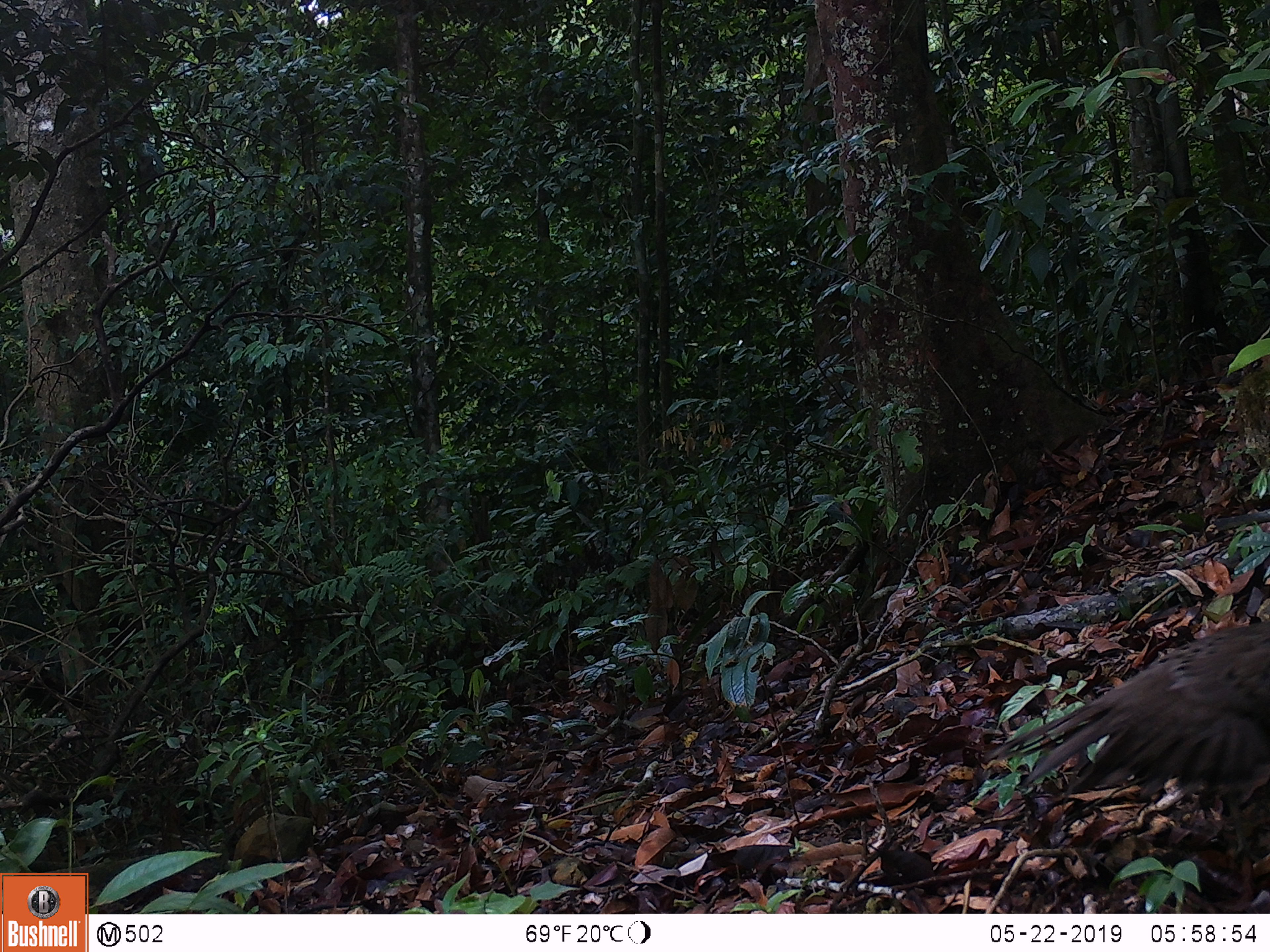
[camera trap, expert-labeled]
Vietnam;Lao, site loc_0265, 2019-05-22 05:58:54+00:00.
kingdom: Animalia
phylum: Chordata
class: Aves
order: Galliformes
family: Phasianidae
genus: Polyplectron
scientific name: Polyplectron bicalcaratum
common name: gray peacock-pheasant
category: grey peacock pheasant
Grey peacock pheasant (gray peacock-pheasant) (Polyplectron bicalcaratum). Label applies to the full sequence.